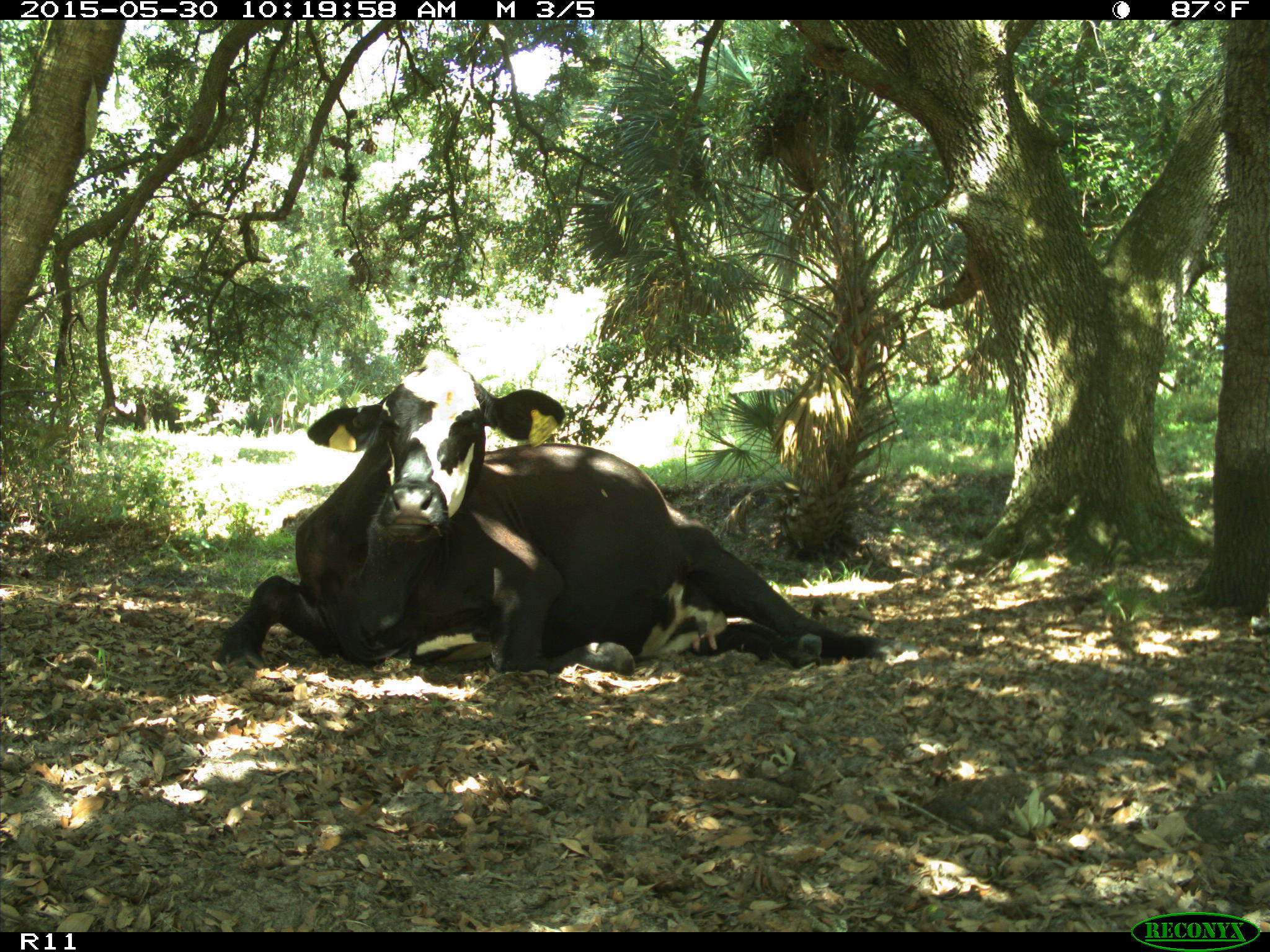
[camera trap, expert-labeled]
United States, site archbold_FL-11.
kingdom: Animalia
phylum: Chordata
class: Mammalia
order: Artiodactyla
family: Bovidae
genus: Bos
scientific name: Bos taurus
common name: domestic cow